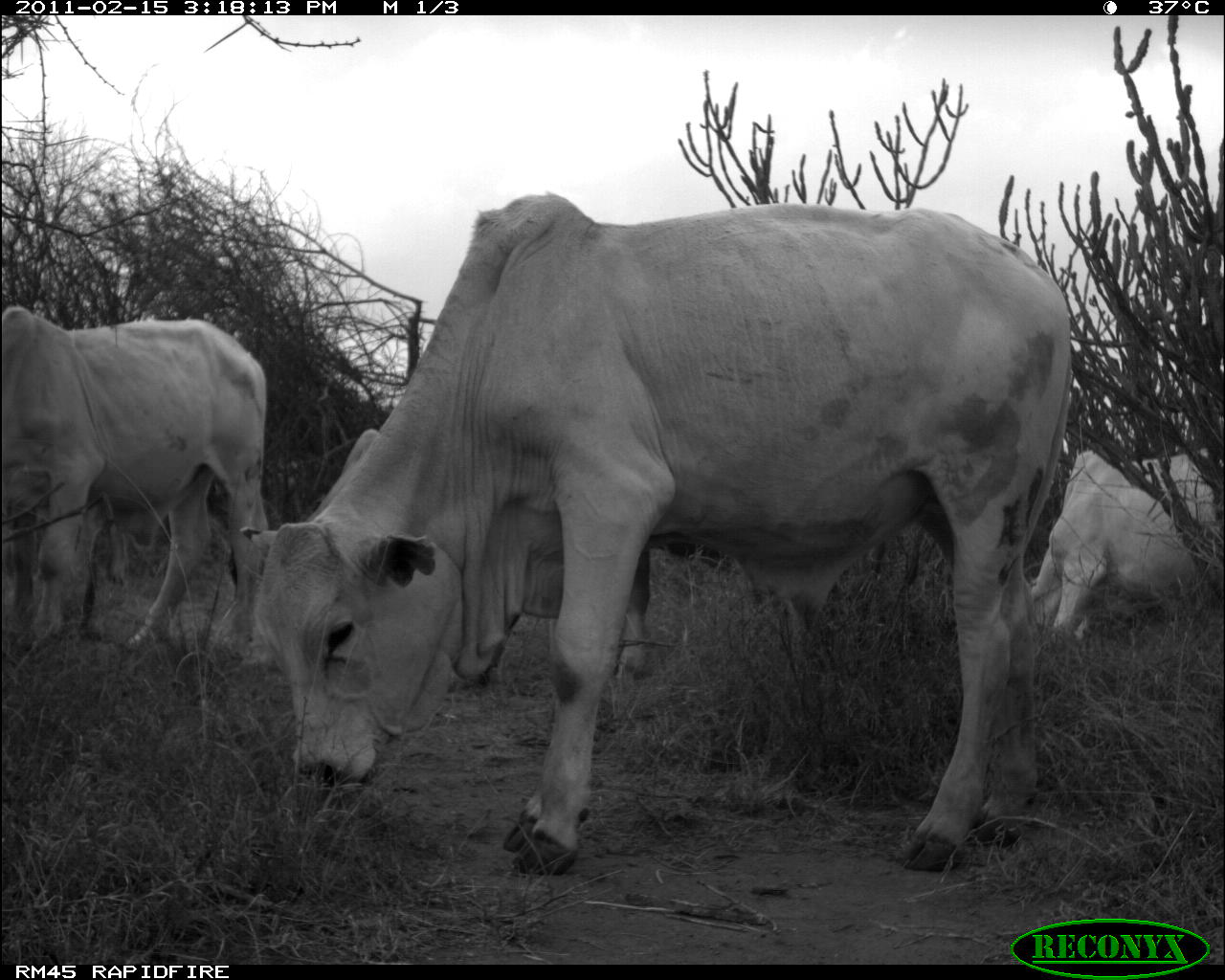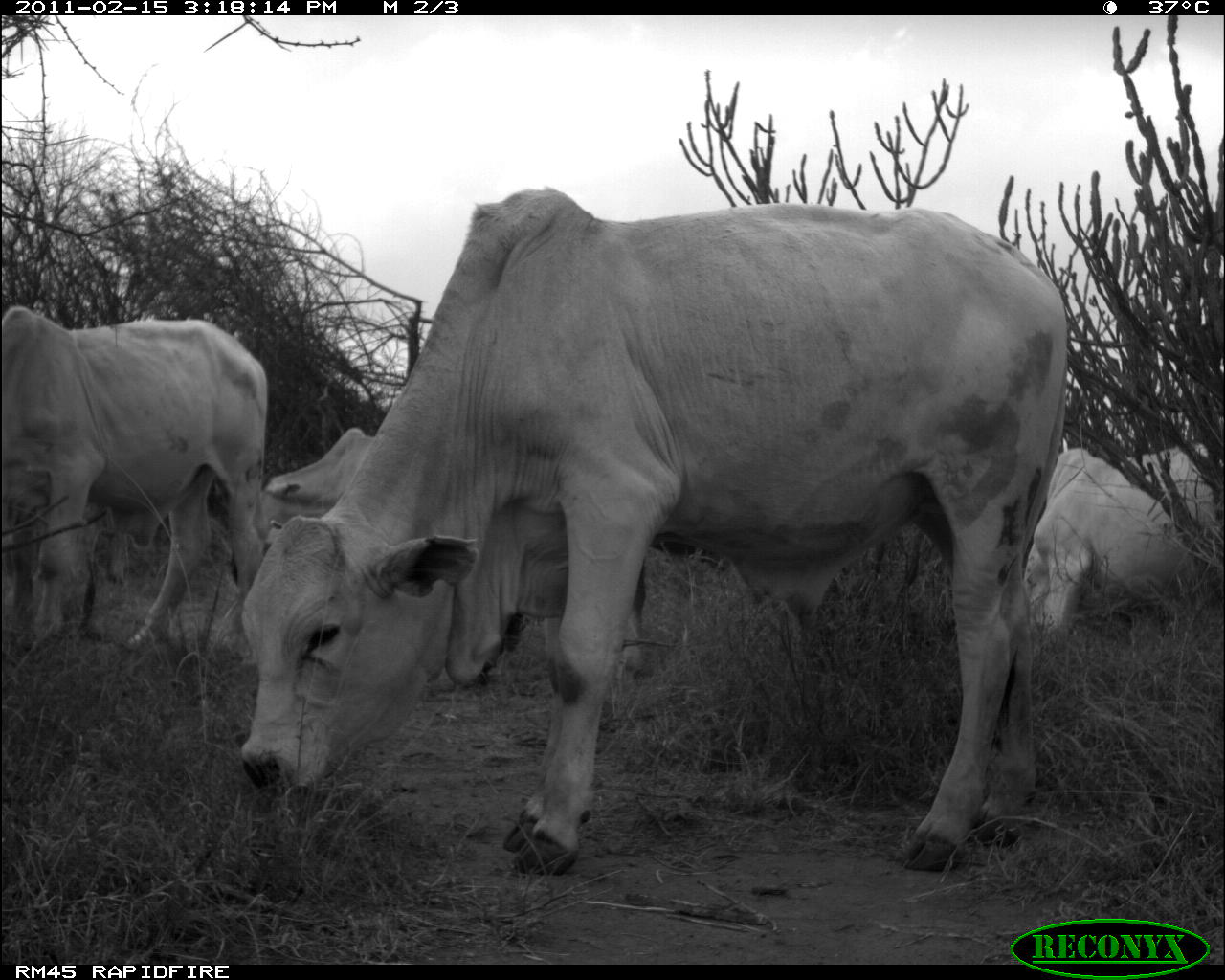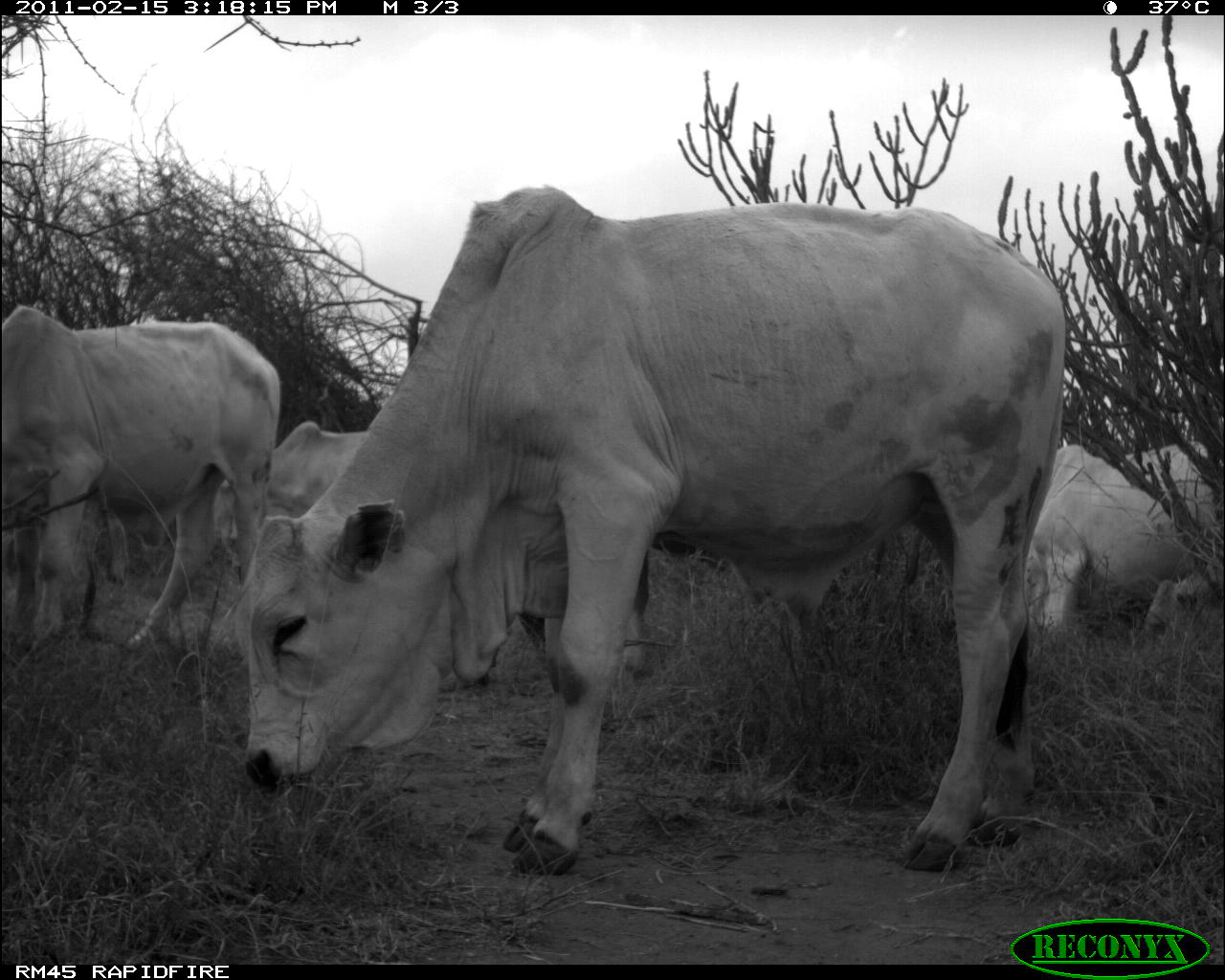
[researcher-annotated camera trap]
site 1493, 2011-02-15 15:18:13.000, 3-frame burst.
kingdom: Animalia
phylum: Chordata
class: Mammalia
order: Artiodactyla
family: Bovidae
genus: Bos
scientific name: Bos taurus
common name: domestic cattle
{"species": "Bos taurus (domestic cattle)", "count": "4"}